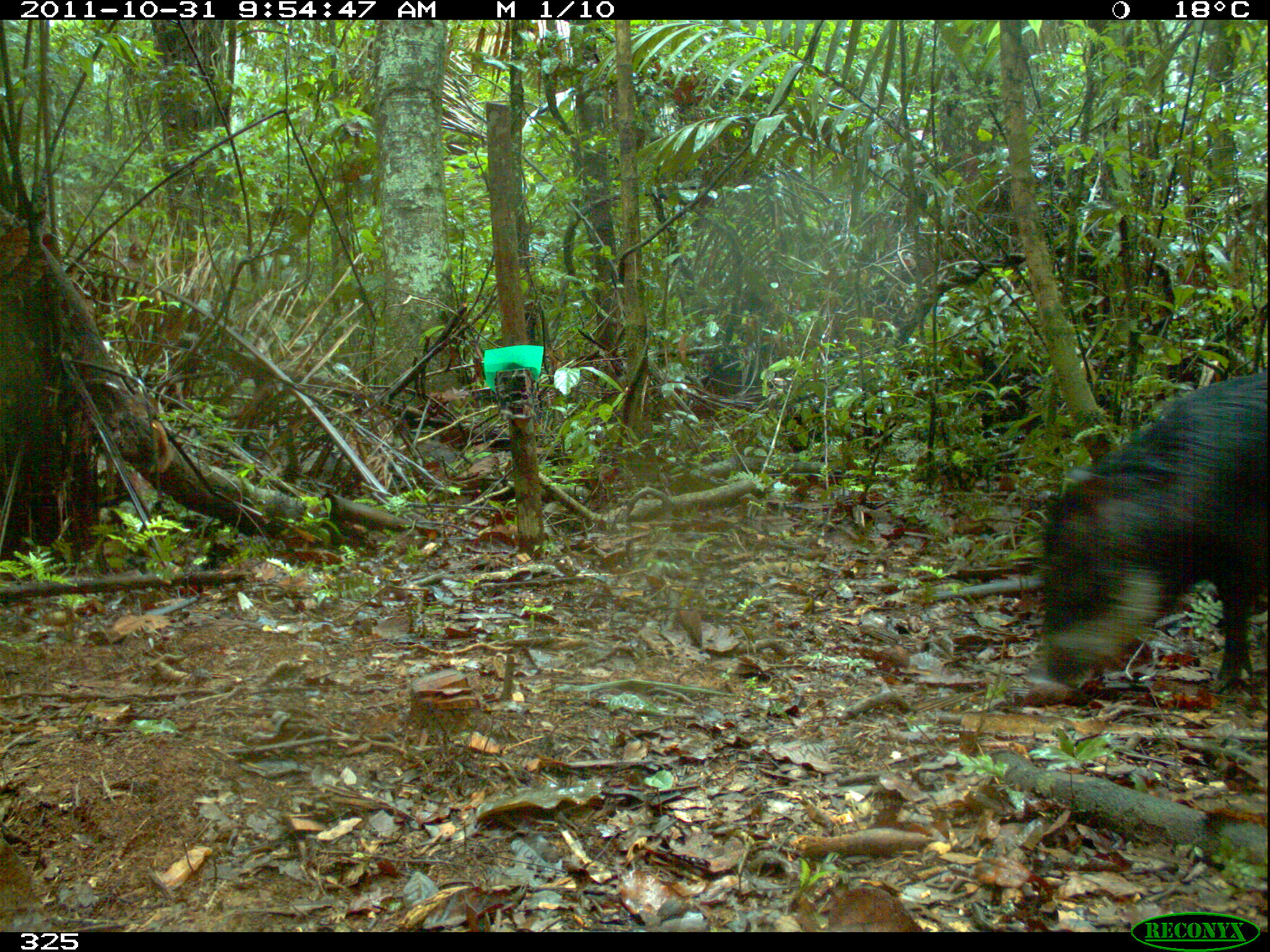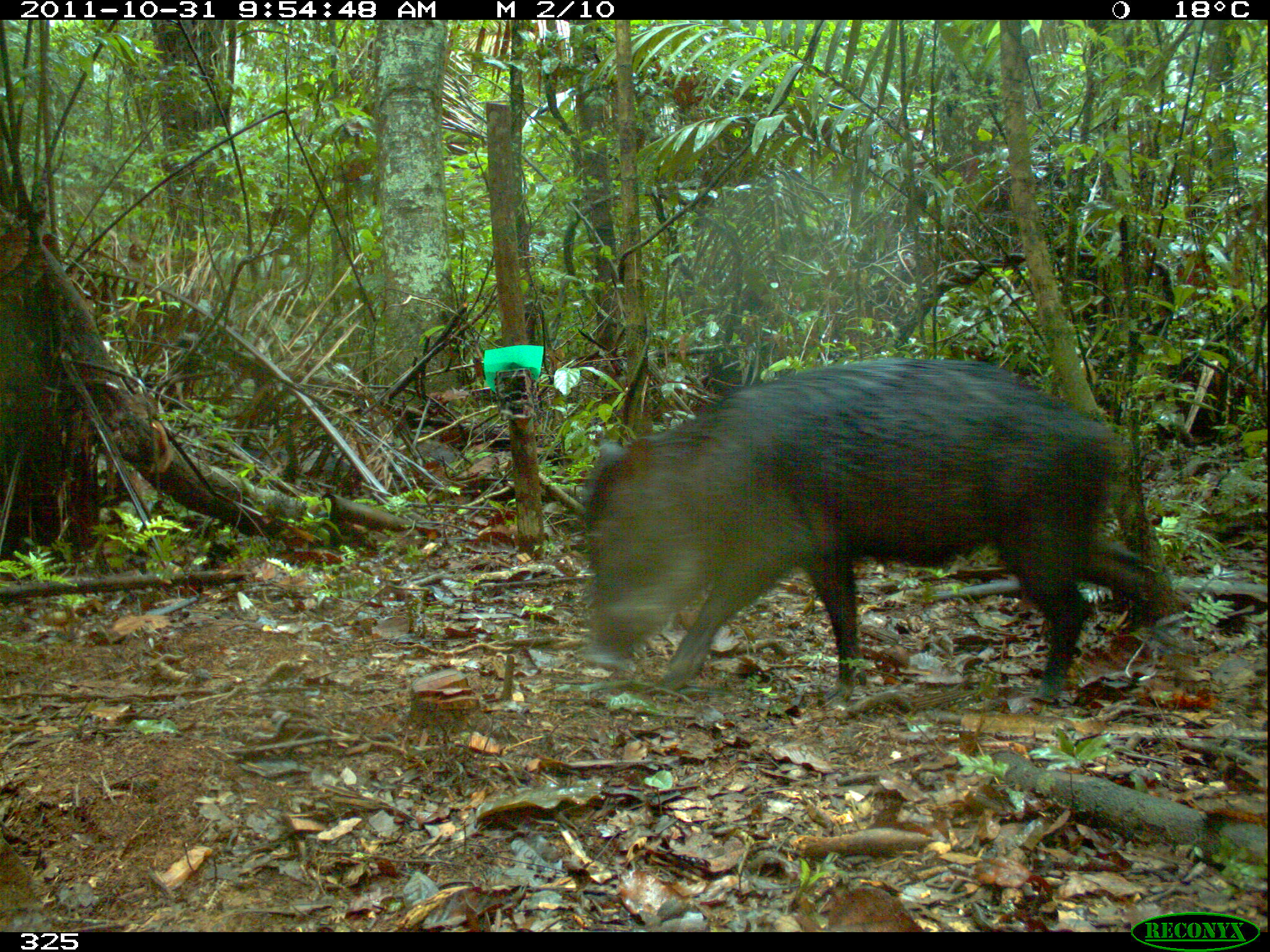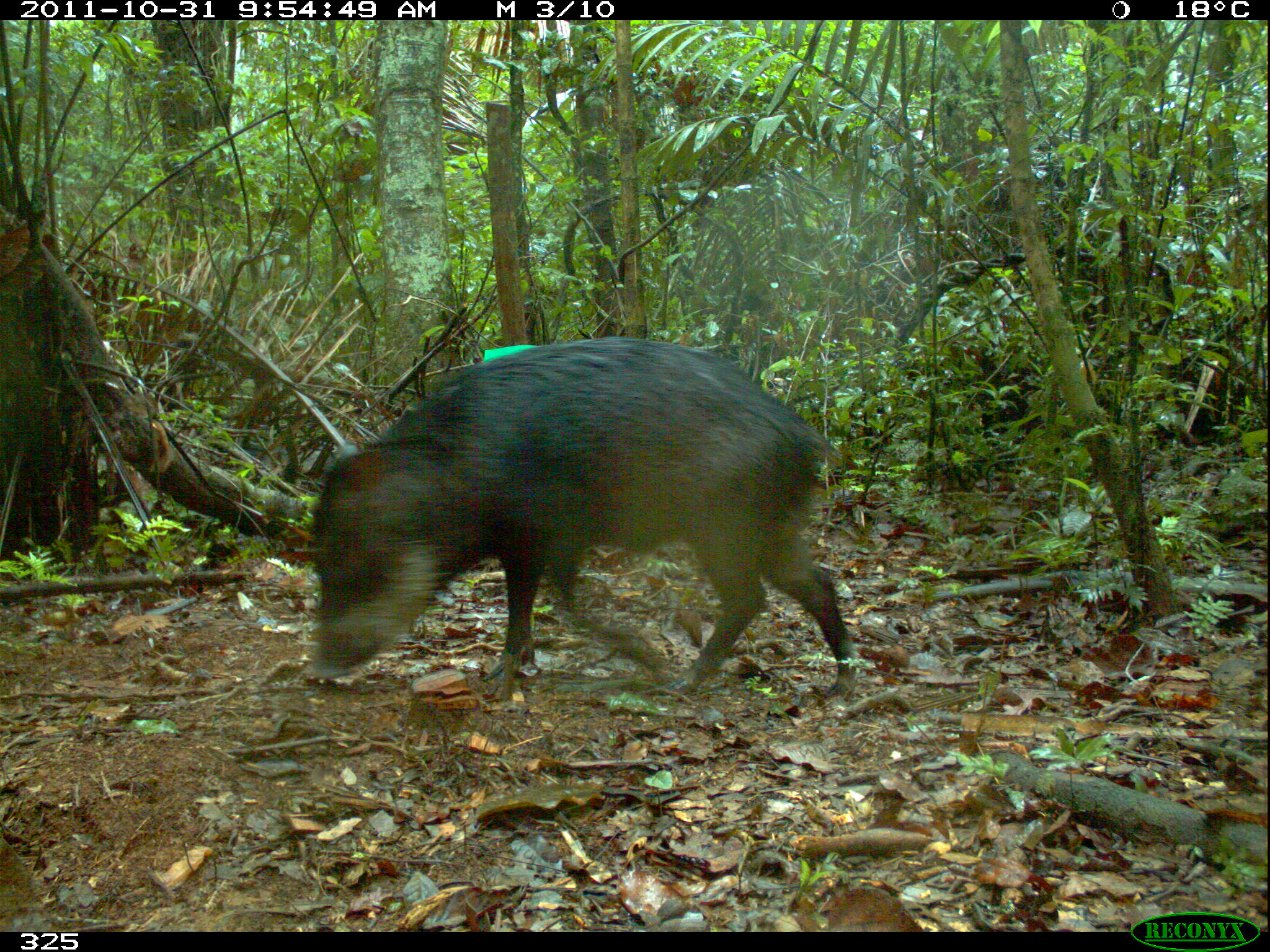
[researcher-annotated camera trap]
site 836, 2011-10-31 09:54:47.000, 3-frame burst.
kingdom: Animalia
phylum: Chordata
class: Mammalia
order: Artiodactyla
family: Tayassuidae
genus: Tayassu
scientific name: Tayassu pecari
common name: white-lipped peccary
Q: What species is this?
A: Tayassu pecari (white-lipped peccary).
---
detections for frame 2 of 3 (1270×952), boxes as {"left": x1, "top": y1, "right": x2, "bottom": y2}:
tayassu pecari: {"left": 577, "top": 352, "right": 1155, "bottom": 701}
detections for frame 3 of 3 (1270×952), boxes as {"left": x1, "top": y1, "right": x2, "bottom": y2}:
tayassu pecari: {"left": 309, "top": 334, "right": 852, "bottom": 690}